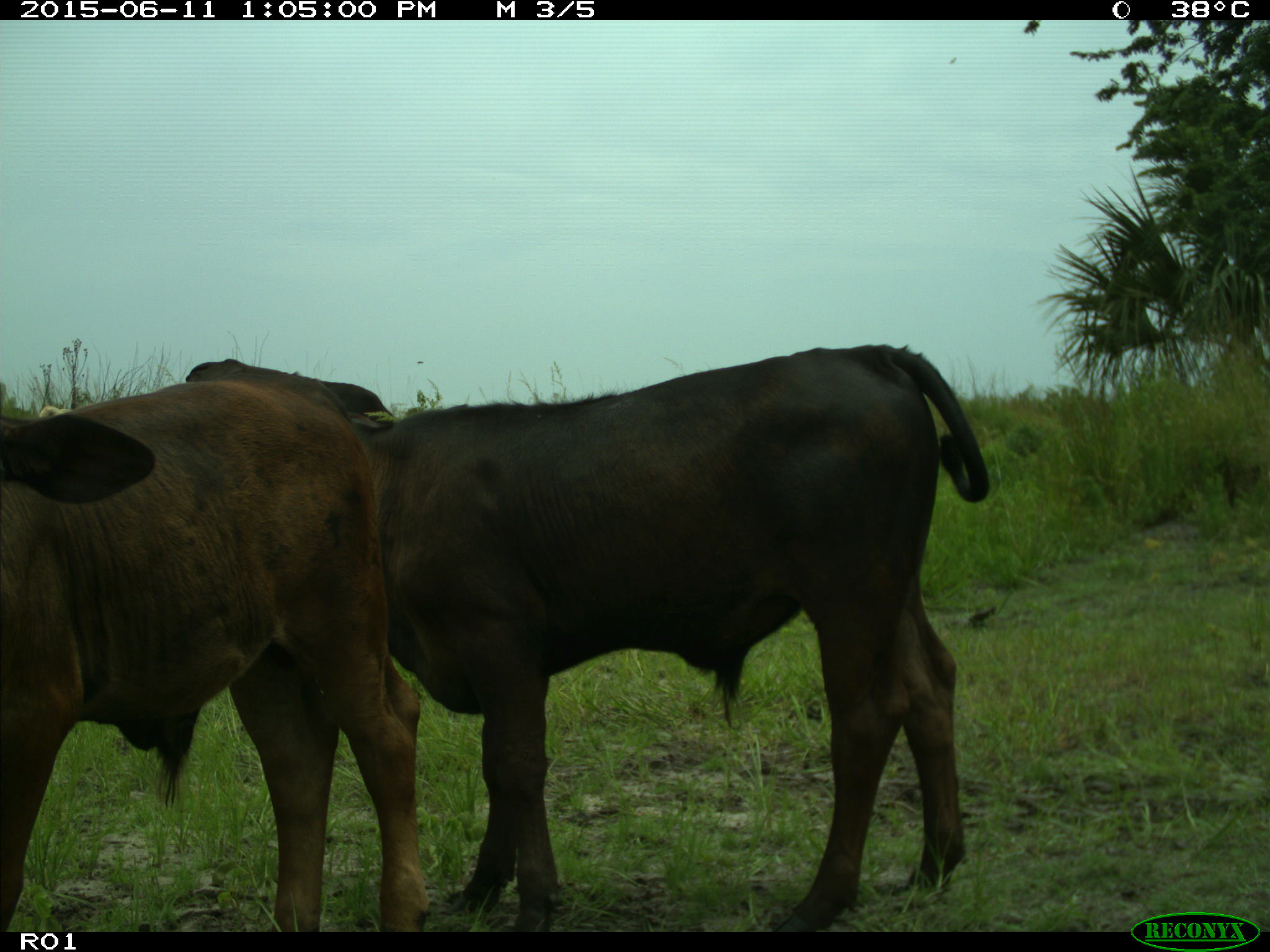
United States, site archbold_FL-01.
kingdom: Animalia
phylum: Chordata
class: Mammalia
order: Artiodactyla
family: Bovidae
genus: Bos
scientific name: Bos taurus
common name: domestic cow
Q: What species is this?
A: Bos taurus (domestic cow).